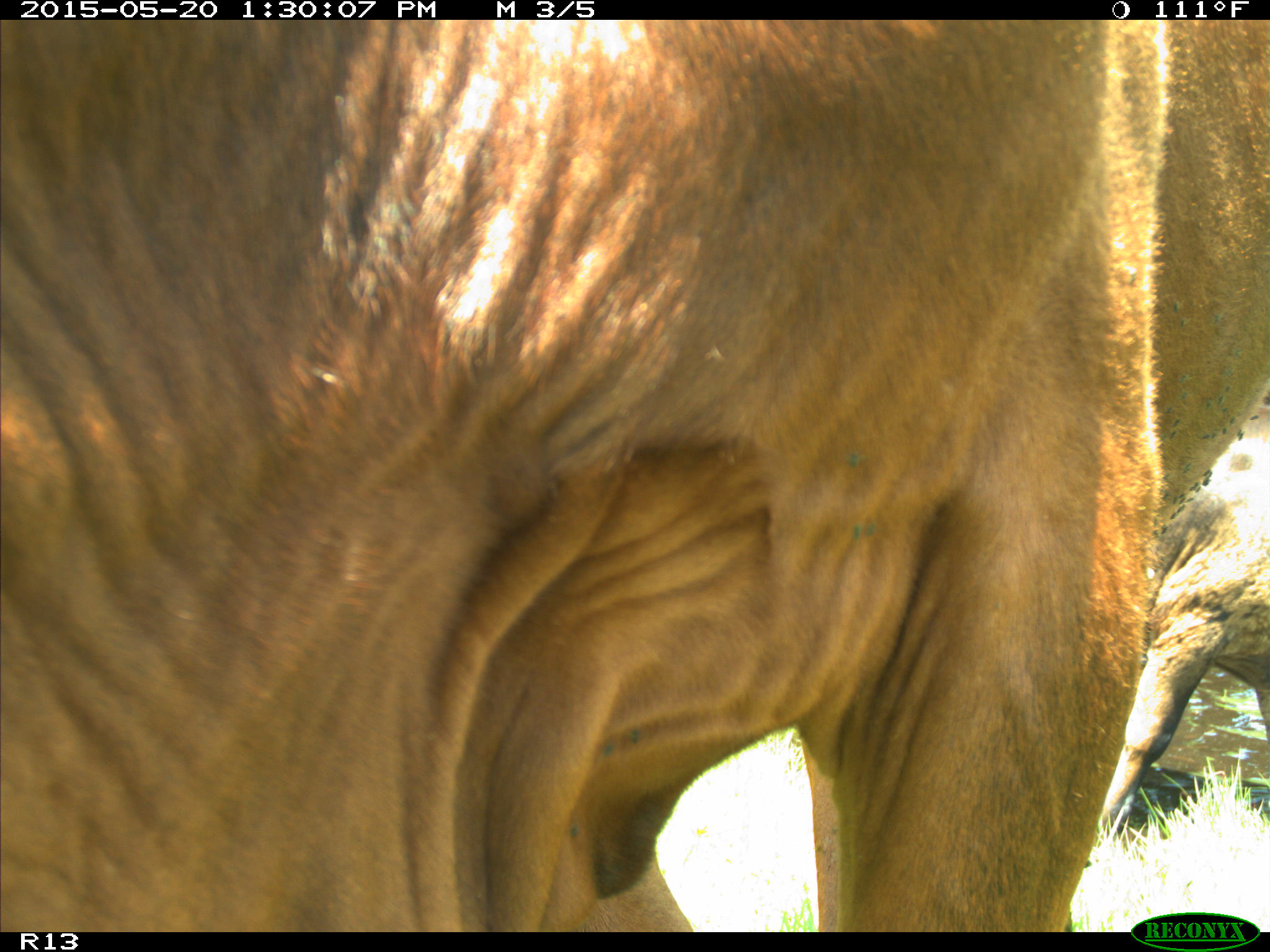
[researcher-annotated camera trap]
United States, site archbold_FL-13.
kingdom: Animalia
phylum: Chordata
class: Mammalia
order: Artiodactyla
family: Bovidae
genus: Bos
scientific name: Bos taurus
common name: domestic cow